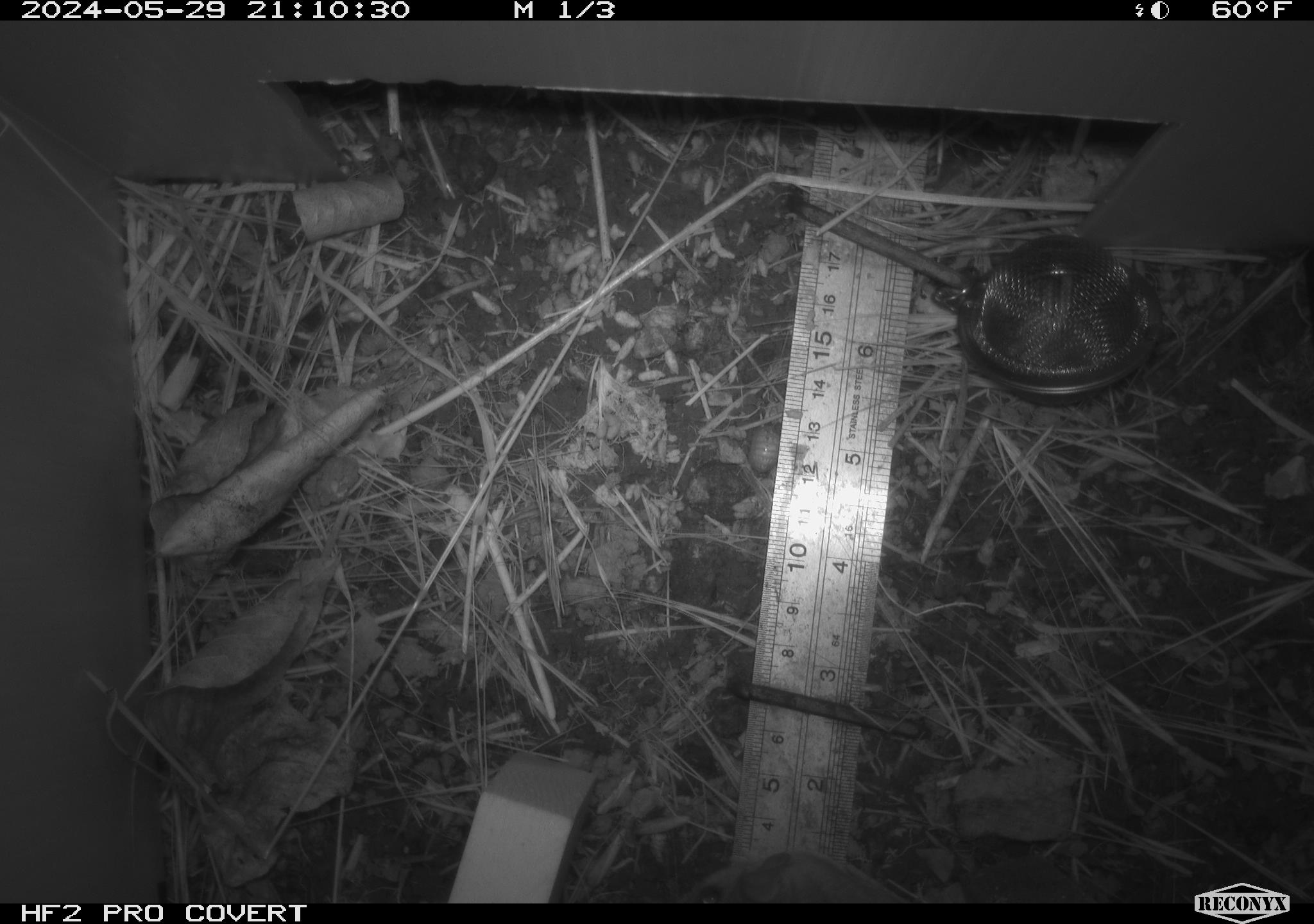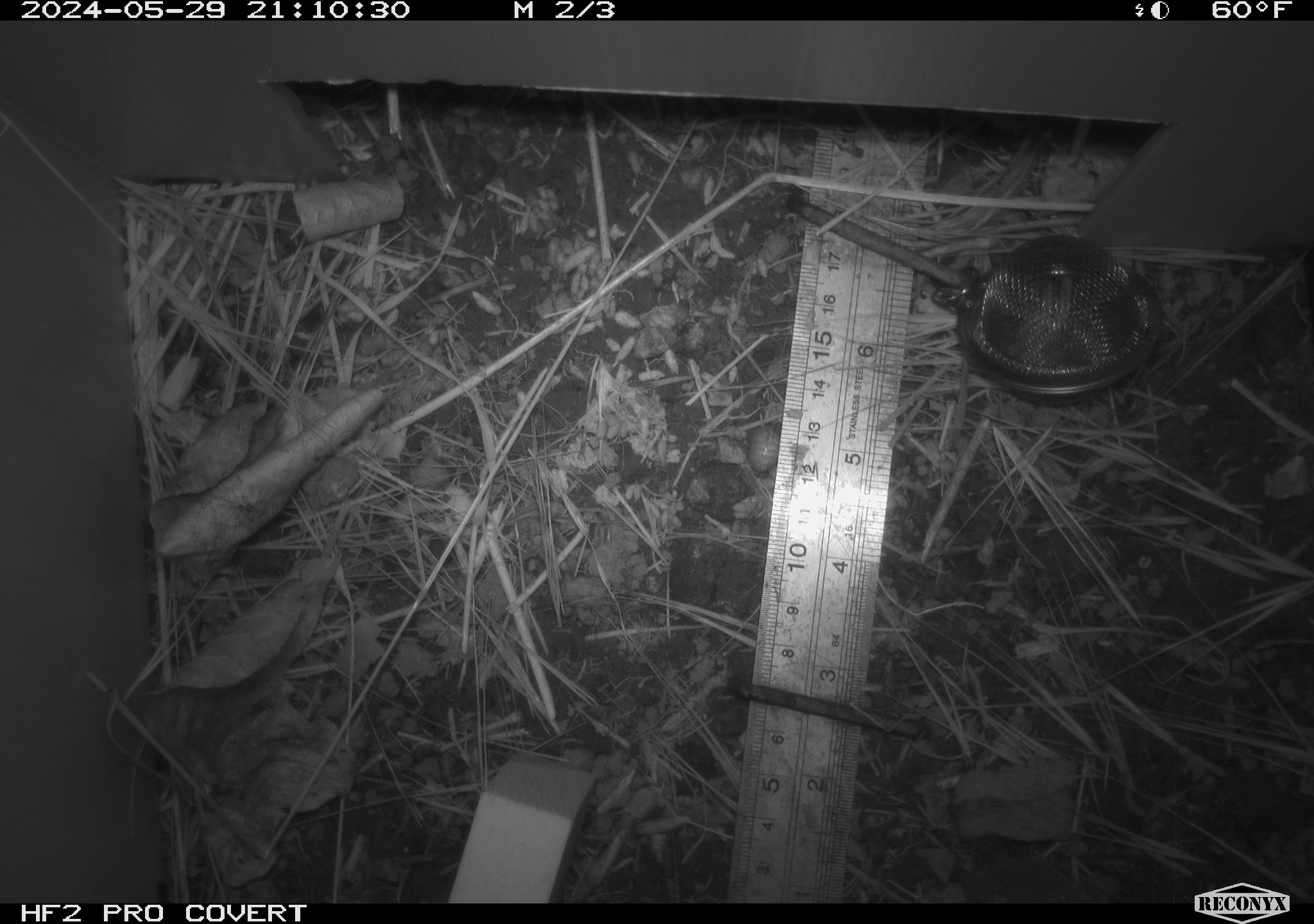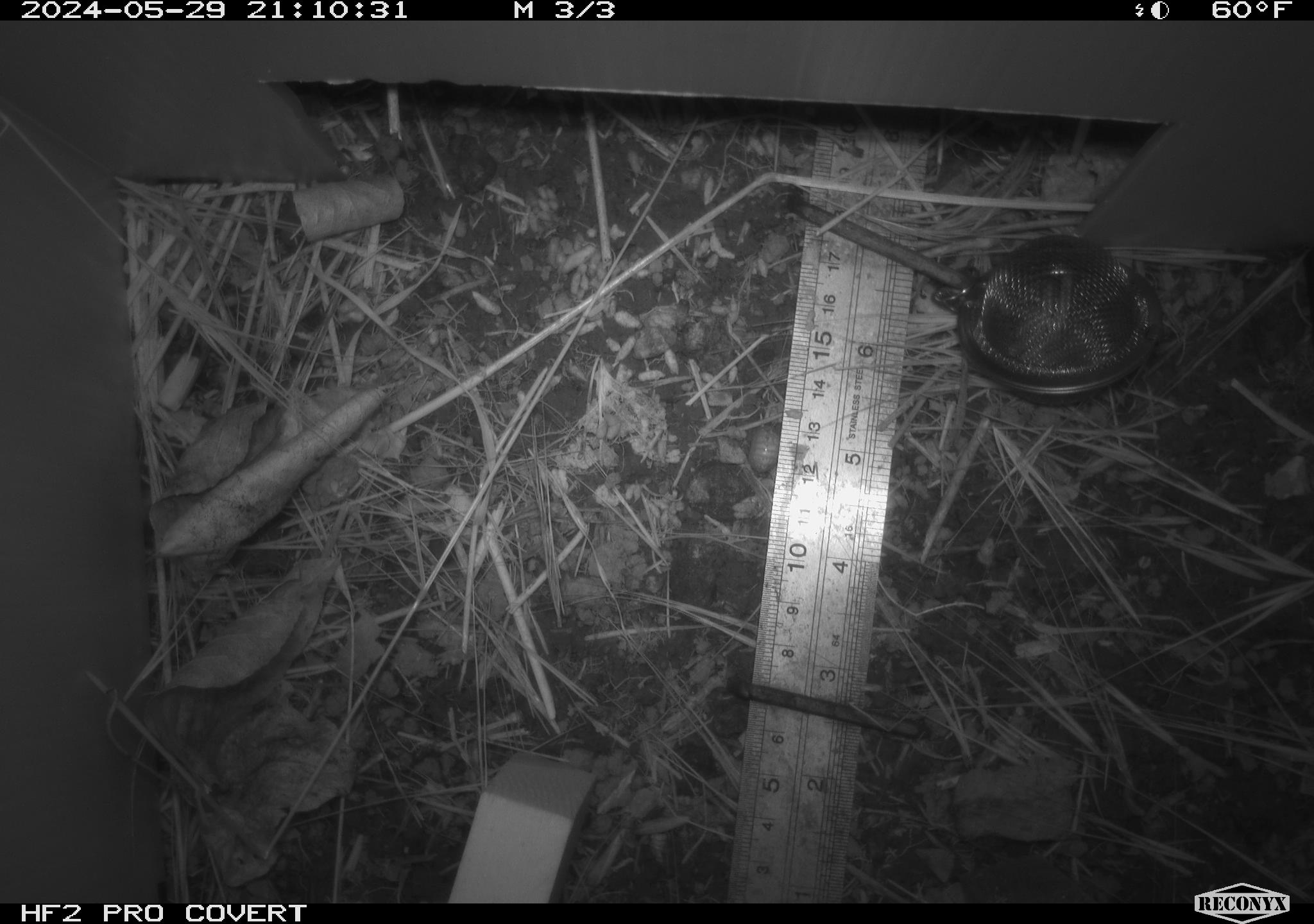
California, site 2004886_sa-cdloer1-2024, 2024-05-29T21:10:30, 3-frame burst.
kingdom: Animalia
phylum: Chordata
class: Mammalia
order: Rodentia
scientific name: Rodentia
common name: mouse species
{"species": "mouse species (Rodentia)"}